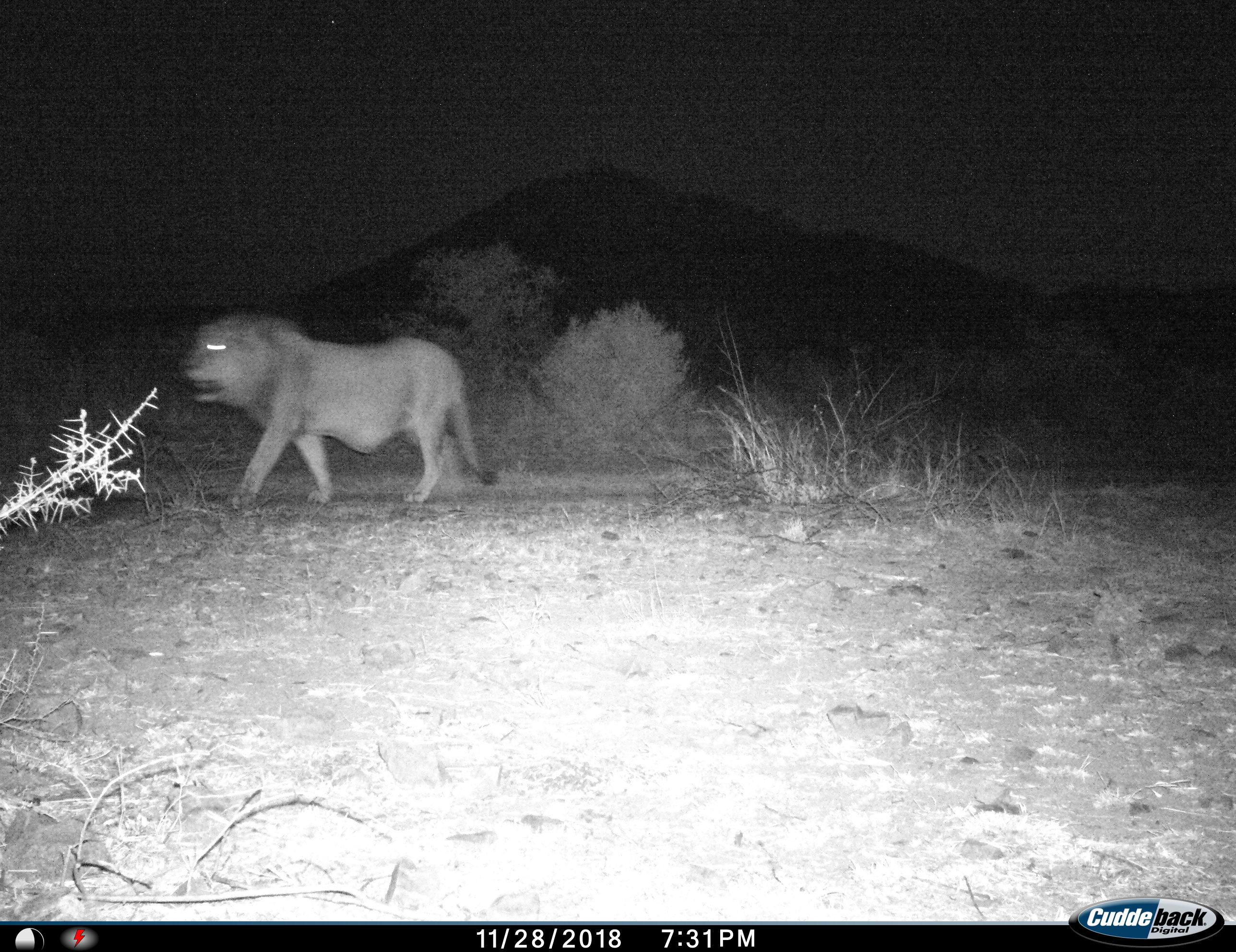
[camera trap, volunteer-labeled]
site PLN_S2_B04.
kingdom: Animalia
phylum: Chordata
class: Mammalia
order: Carnivora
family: Felidae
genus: Panthera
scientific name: Panthera leo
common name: lion male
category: lionmale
Lionmale (lion male) (Panthera leo), count 1. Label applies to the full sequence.